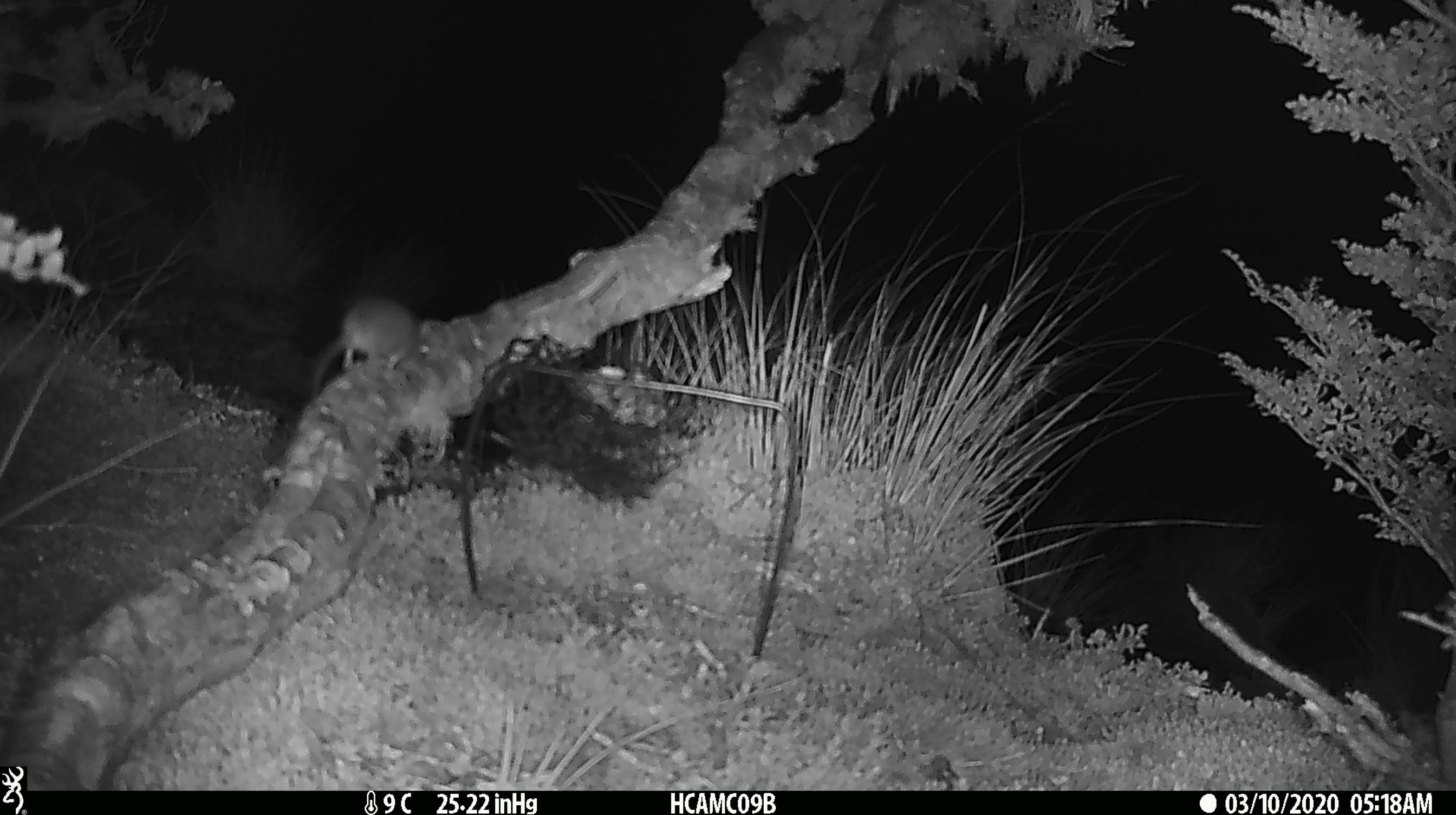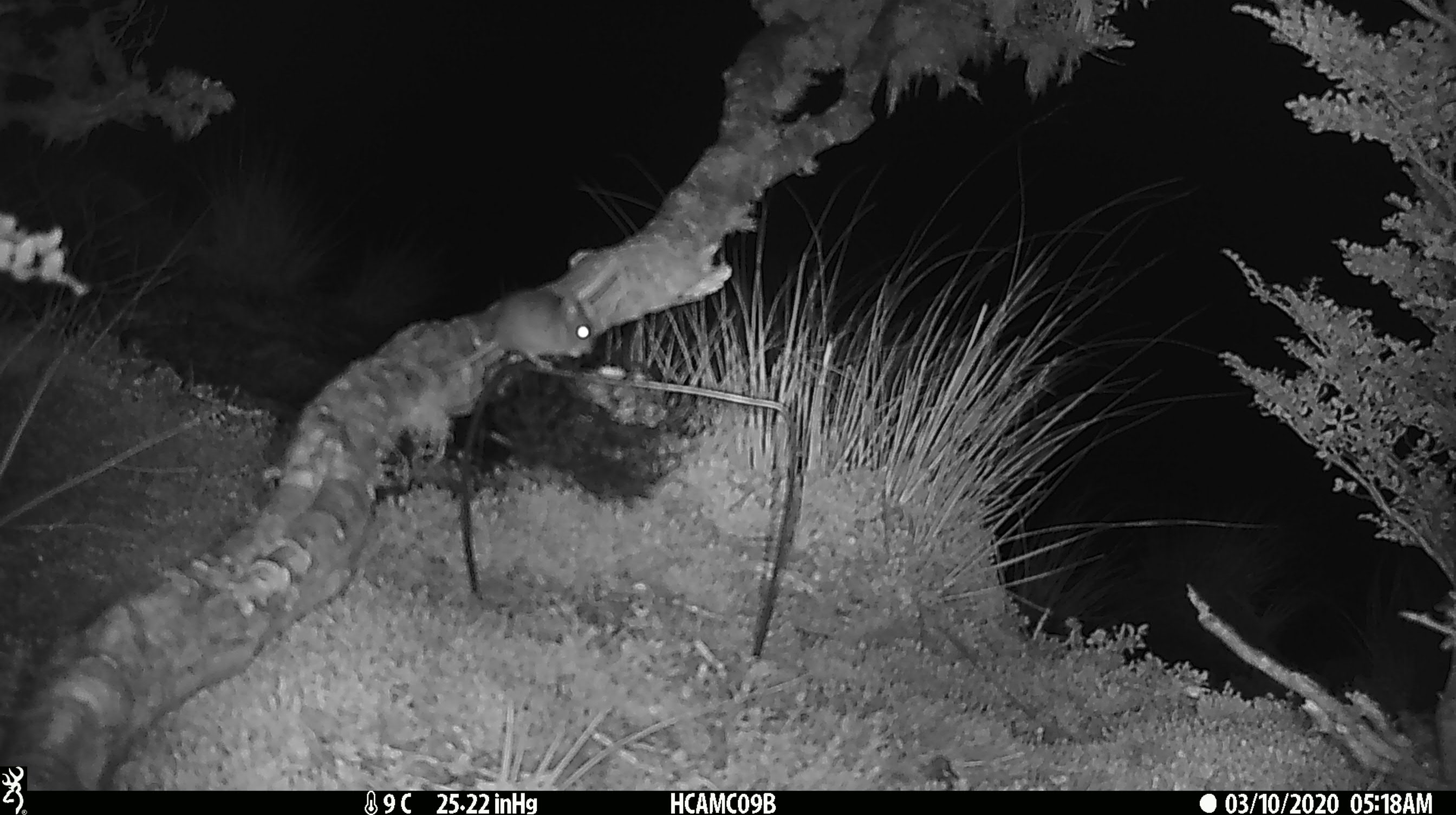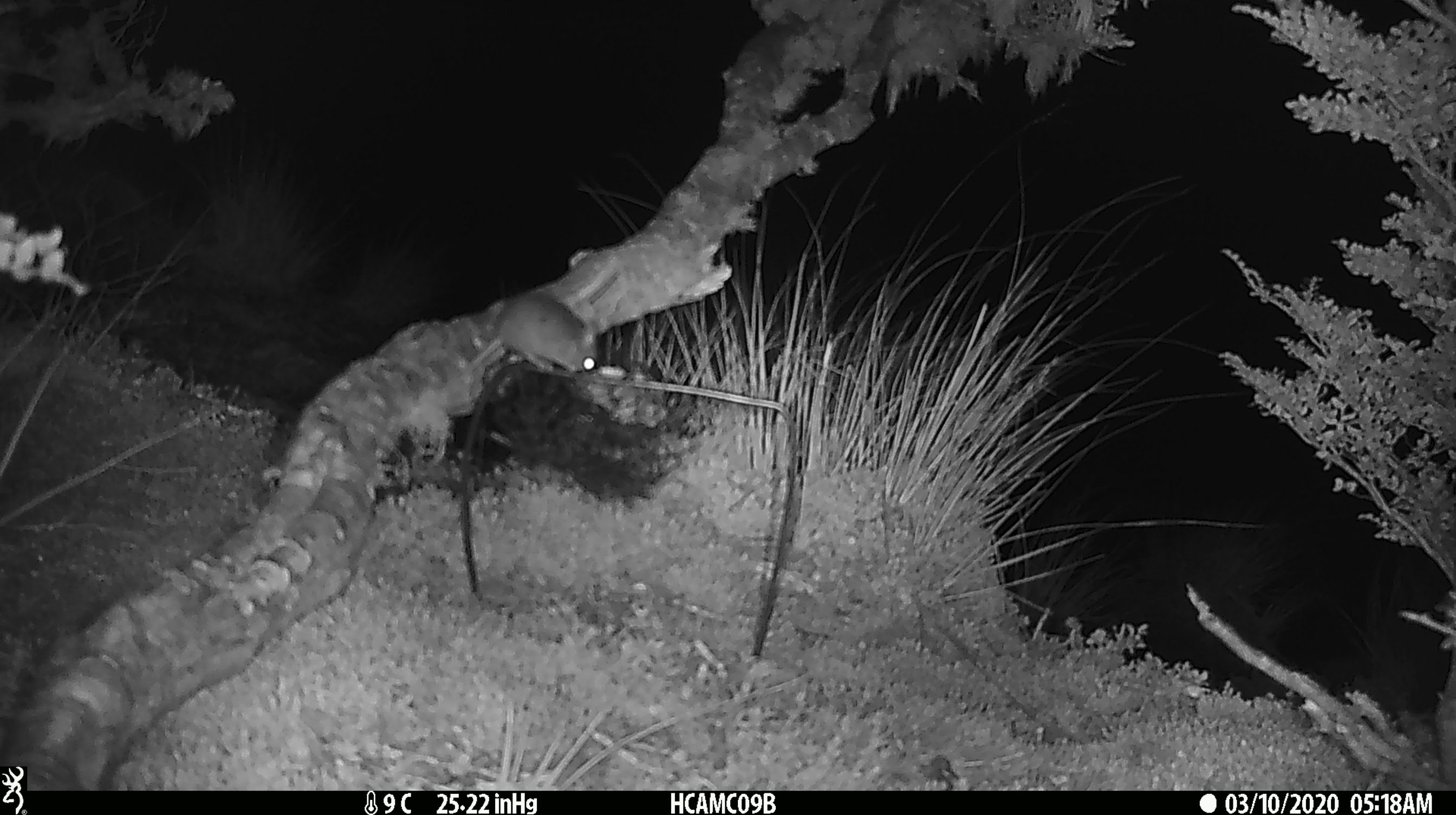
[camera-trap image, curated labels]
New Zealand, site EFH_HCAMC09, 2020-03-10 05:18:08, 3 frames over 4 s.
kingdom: Animalia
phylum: Chordata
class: Mammalia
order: Rodentia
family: Muridae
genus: Mus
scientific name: Mus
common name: mouse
Mouse (Mus).